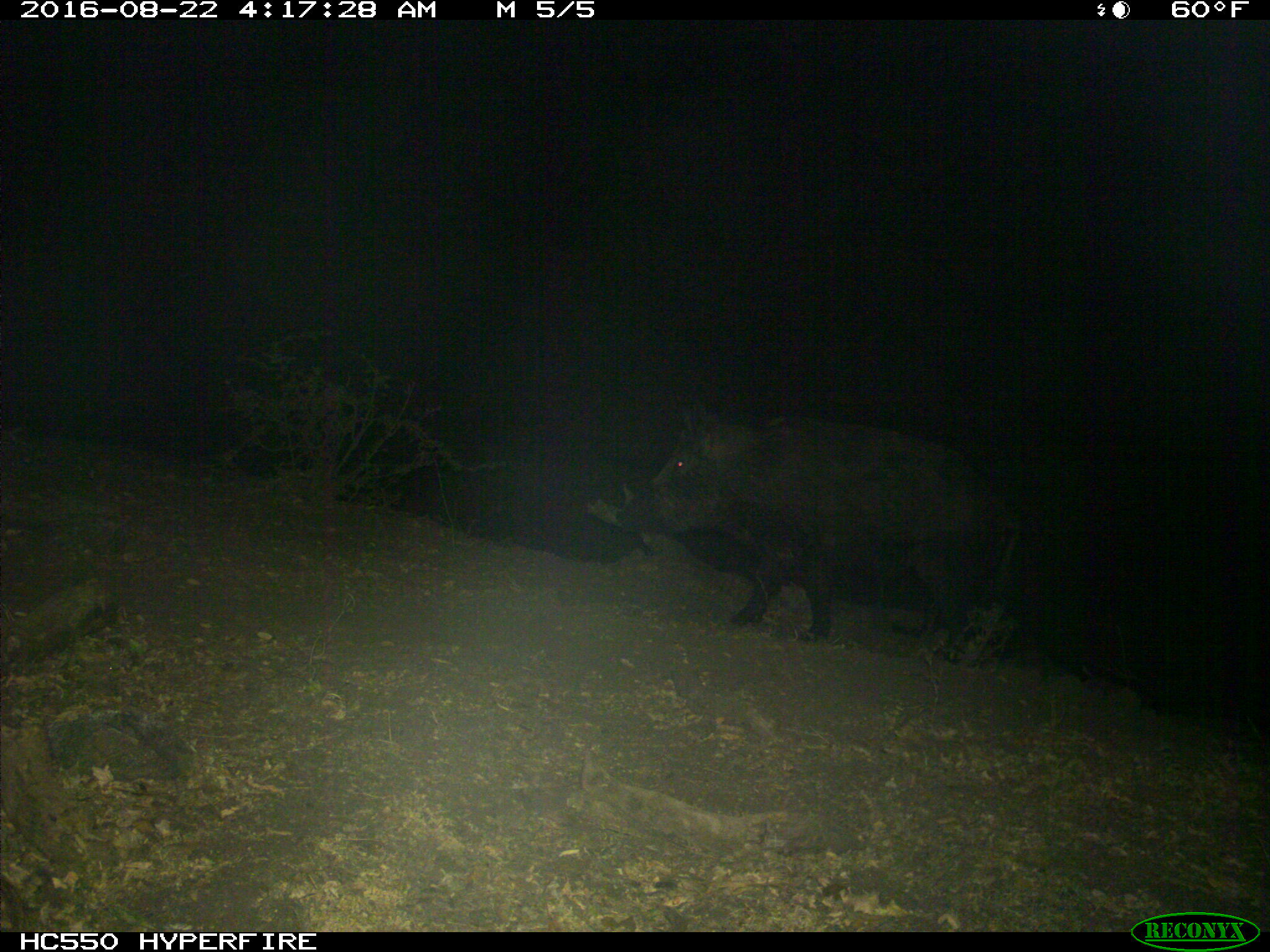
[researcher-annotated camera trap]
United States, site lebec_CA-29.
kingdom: Animalia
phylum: Chordata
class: Mammalia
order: Artiodactyla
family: Suidae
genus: Sus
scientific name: Sus scrofa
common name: wild boar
Sus scrofa (wild boar).